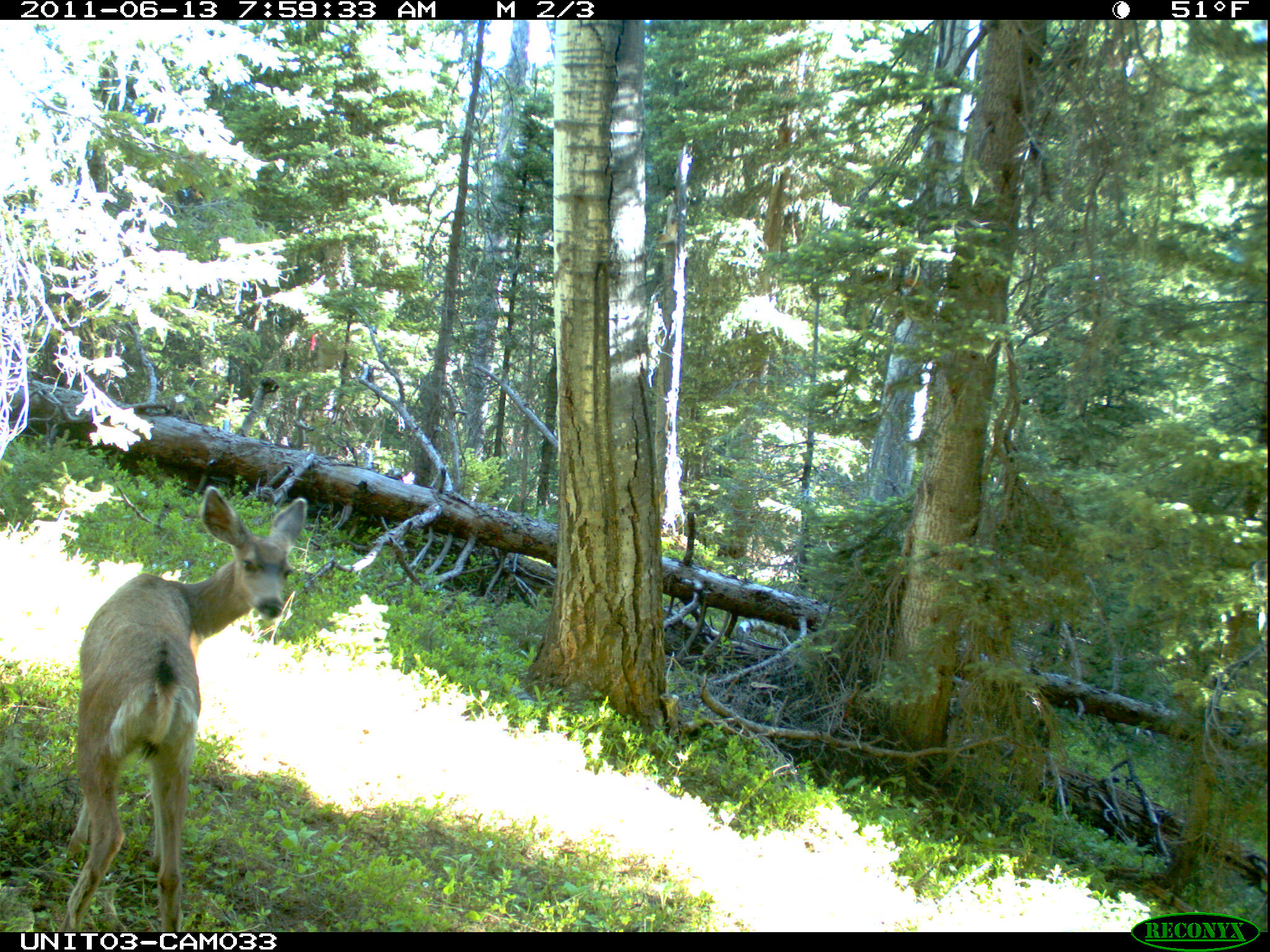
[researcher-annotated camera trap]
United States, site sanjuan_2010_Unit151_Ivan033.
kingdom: Animalia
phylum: Chordata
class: Mammalia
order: Artiodactyla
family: Cervidae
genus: Odocoileus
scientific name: Odocoileus hemionus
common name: mule deer